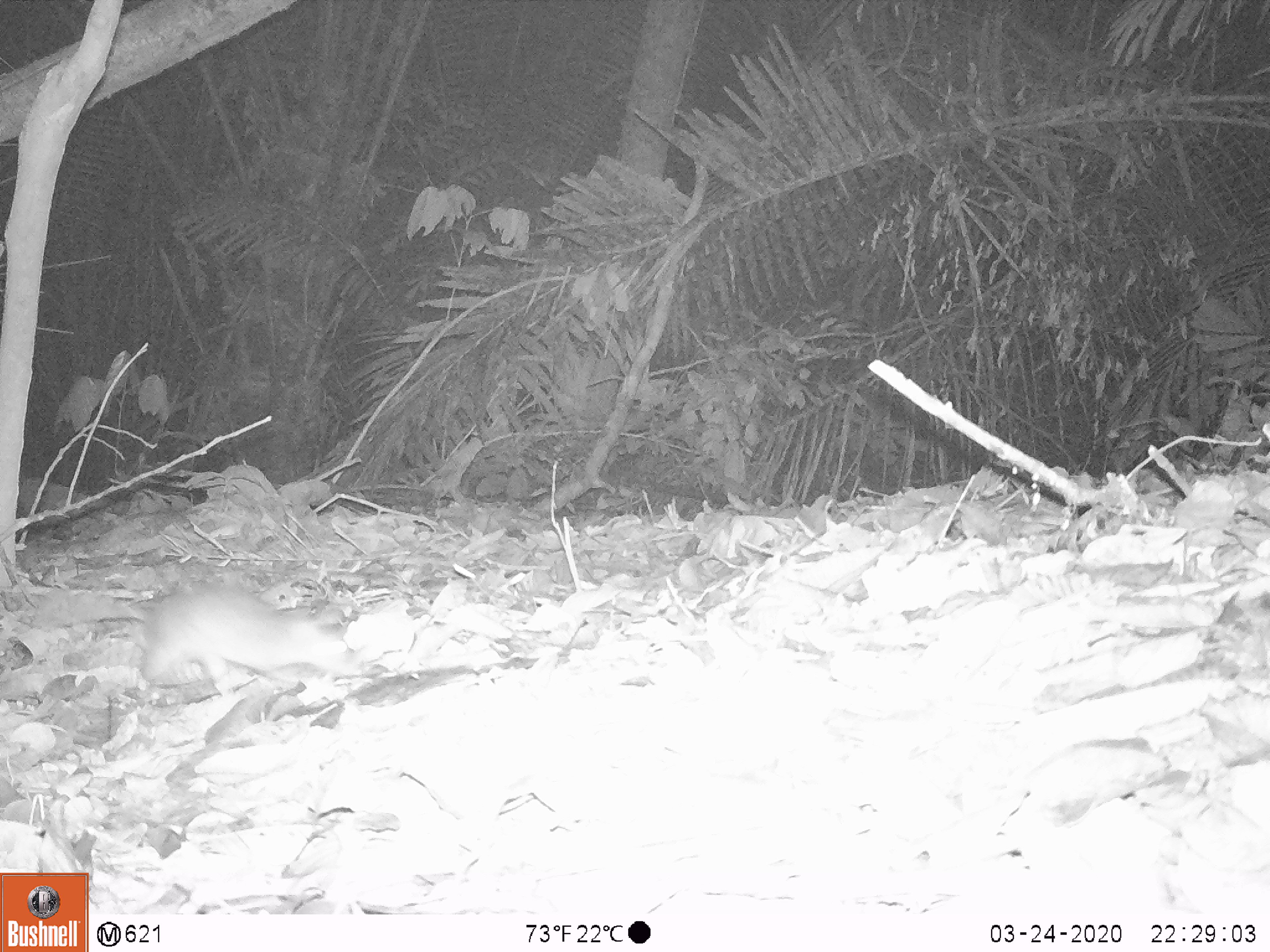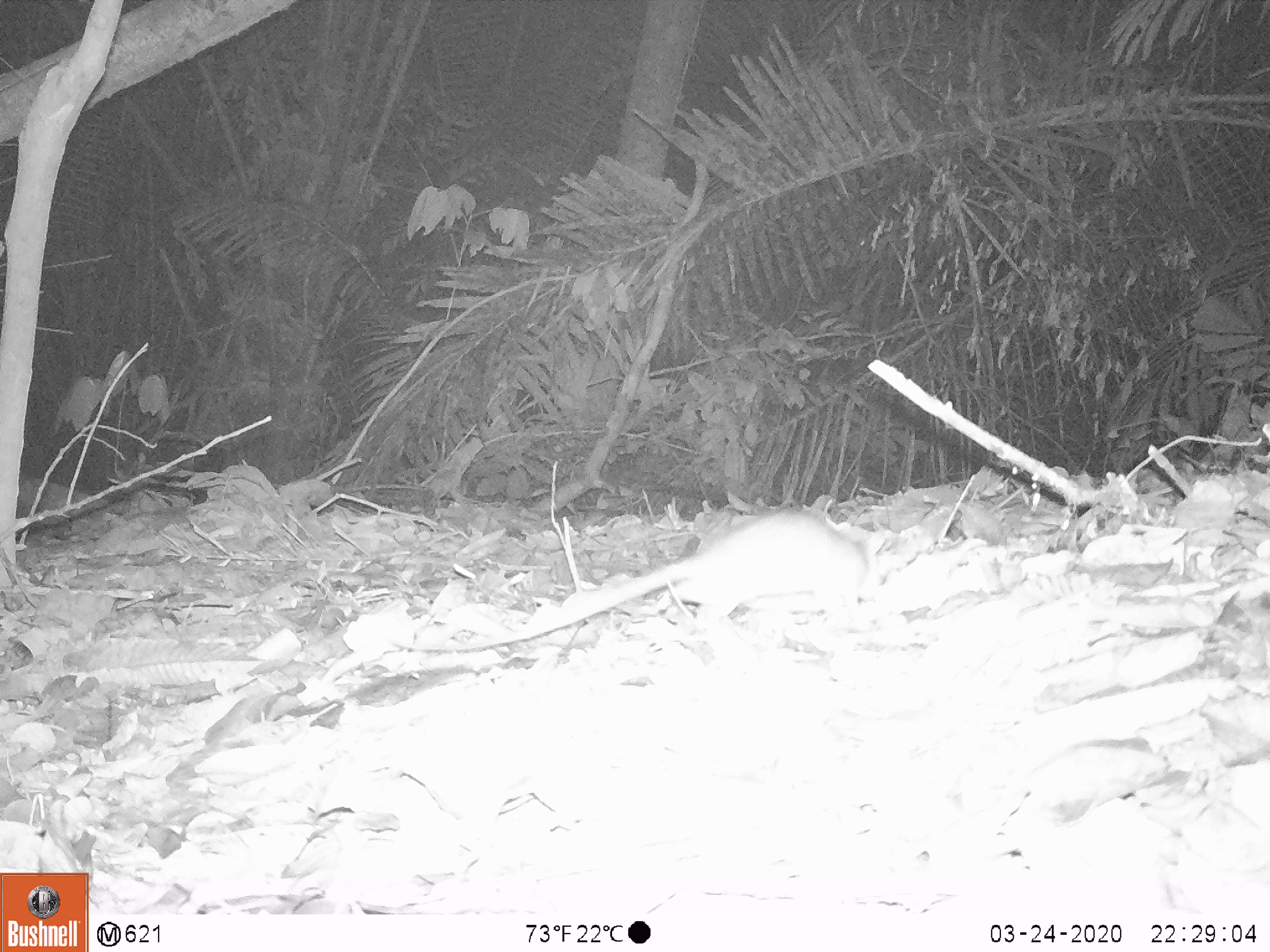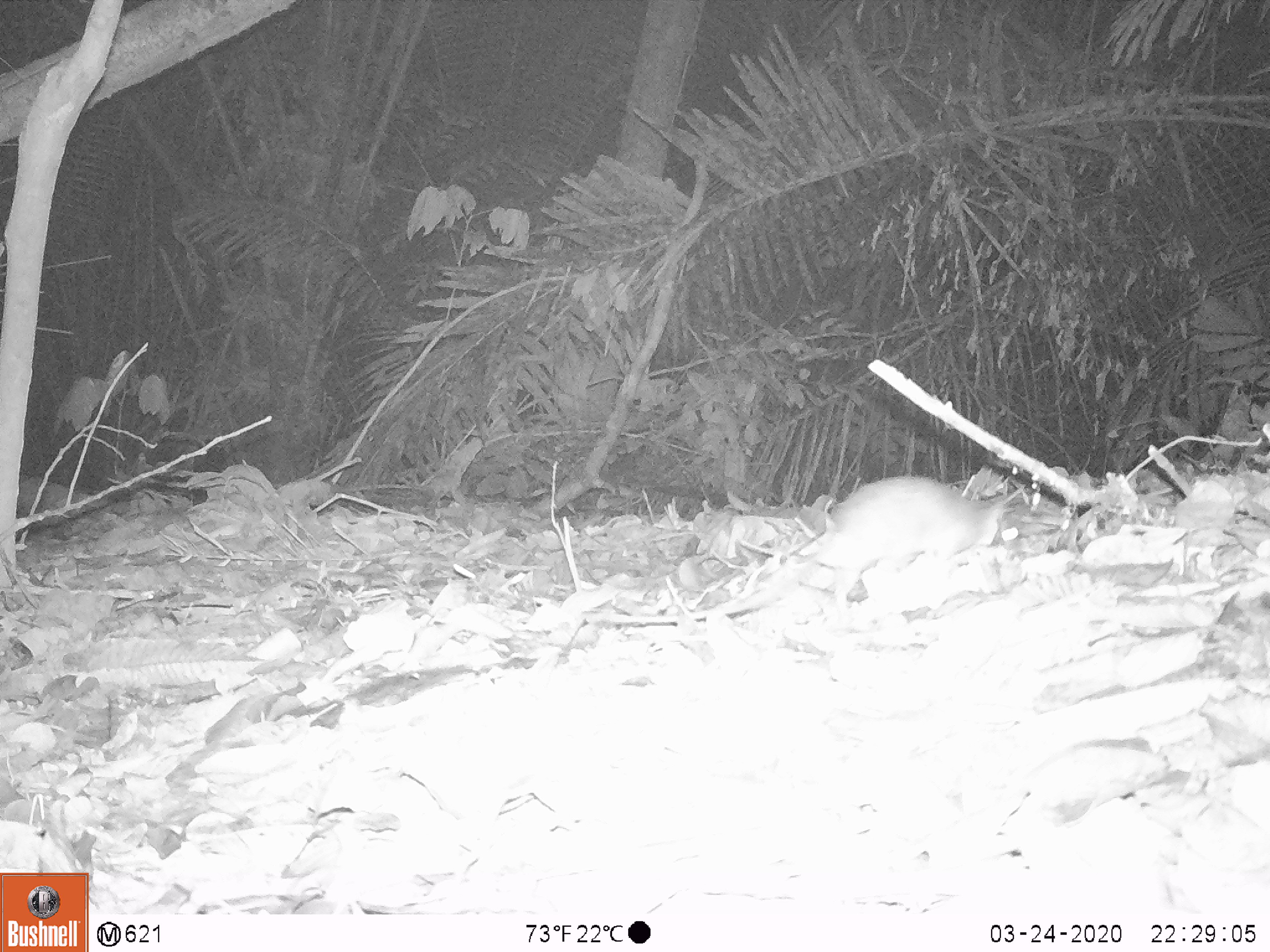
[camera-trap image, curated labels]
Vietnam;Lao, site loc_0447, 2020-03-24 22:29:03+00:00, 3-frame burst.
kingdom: Animalia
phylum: Chordata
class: Mammalia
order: Rodentia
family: Muridae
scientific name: Muridae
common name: old-world mice and rats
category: unidentified murid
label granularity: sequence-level